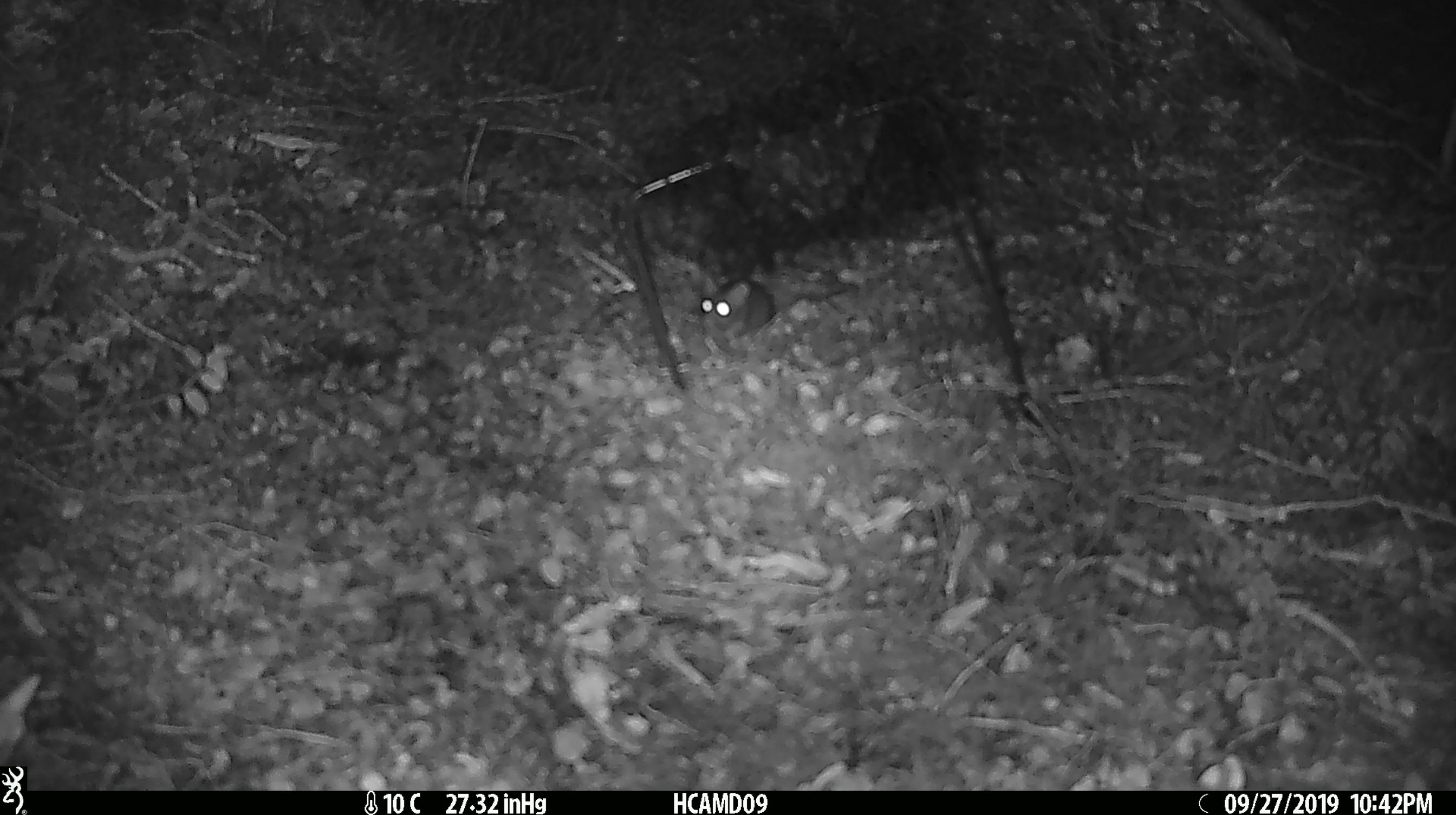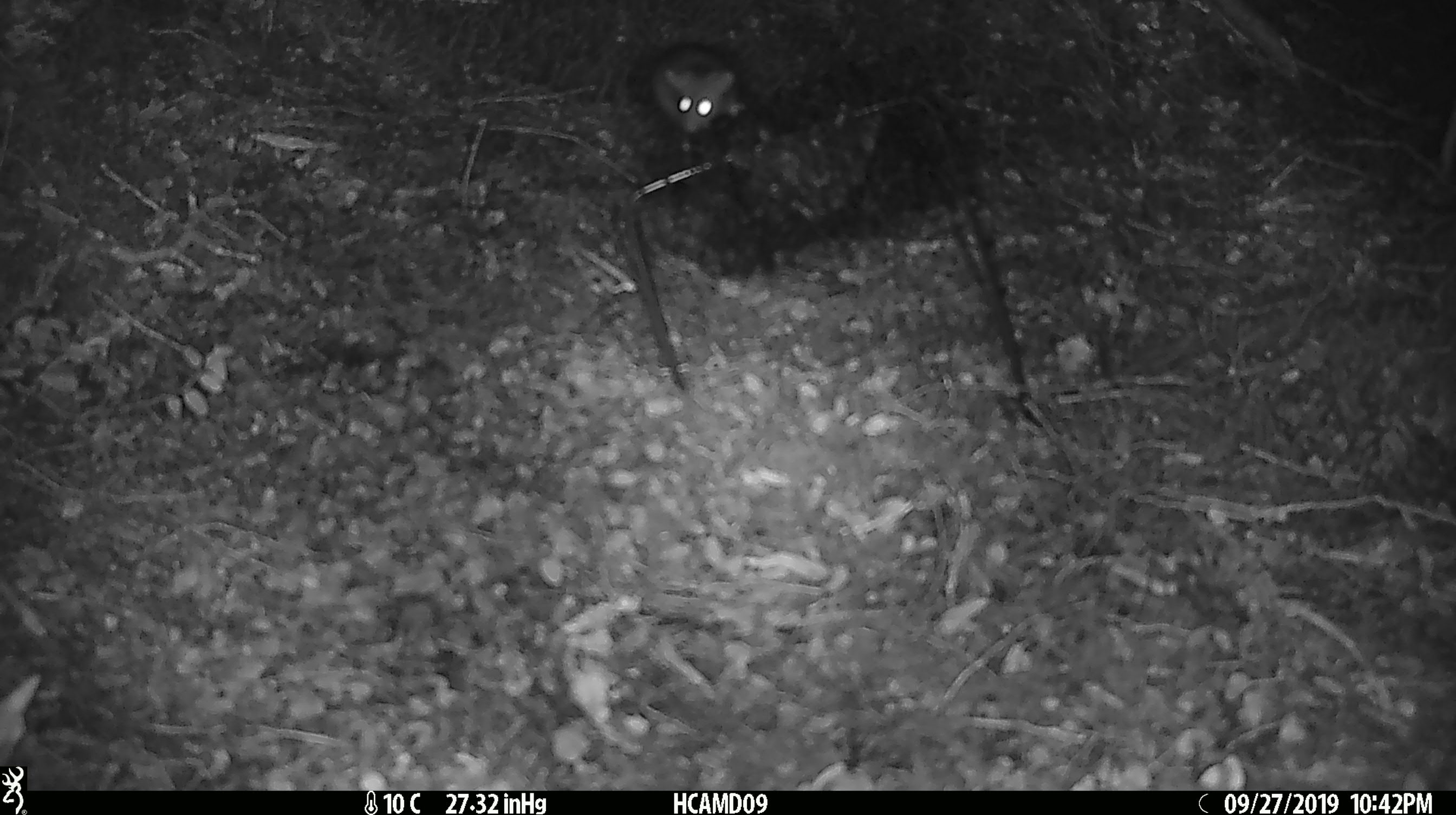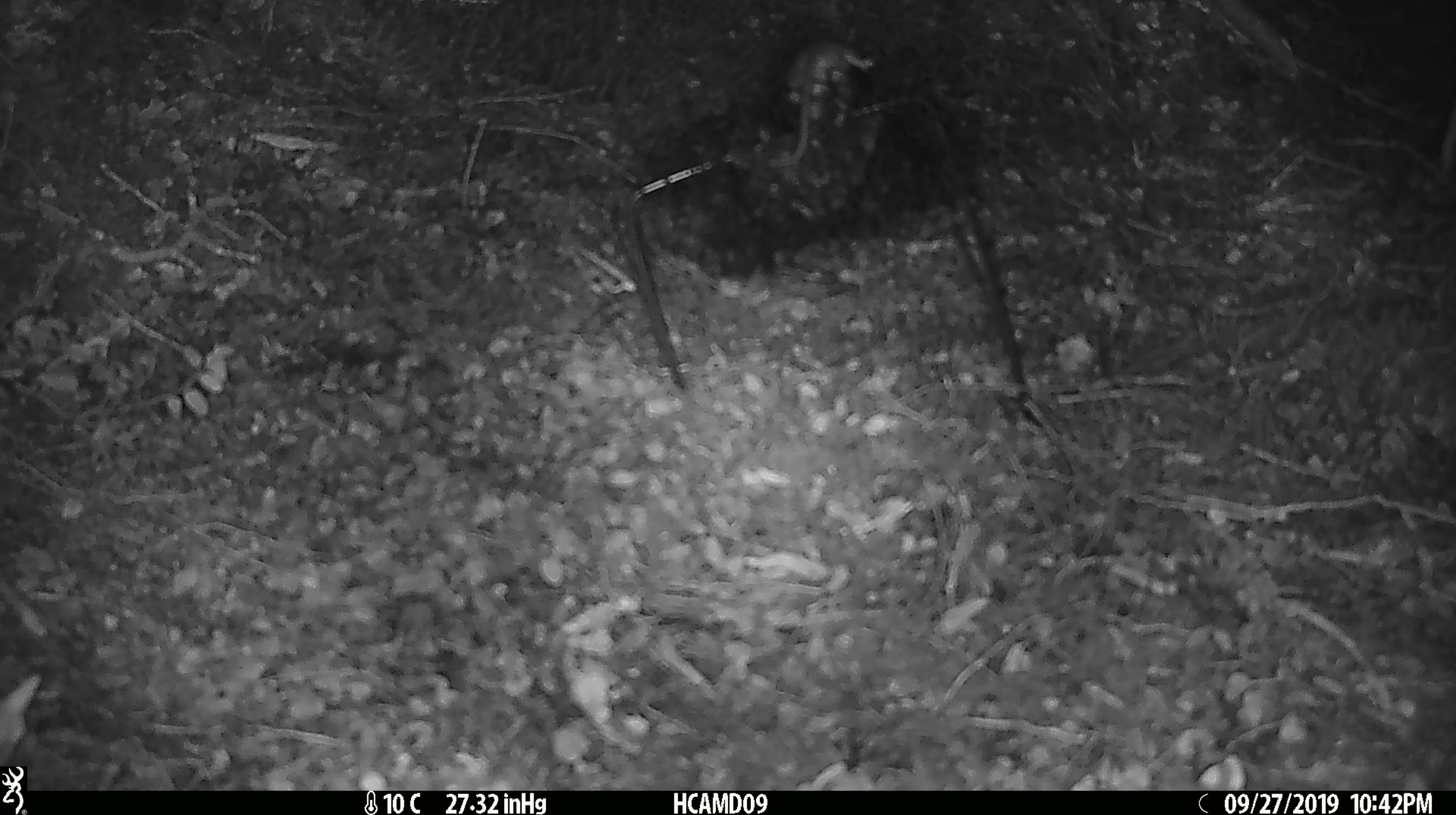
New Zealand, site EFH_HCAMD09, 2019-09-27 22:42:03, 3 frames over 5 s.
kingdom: Animalia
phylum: Chordata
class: Mammalia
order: Rodentia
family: Muridae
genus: Mus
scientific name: Mus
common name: mouse